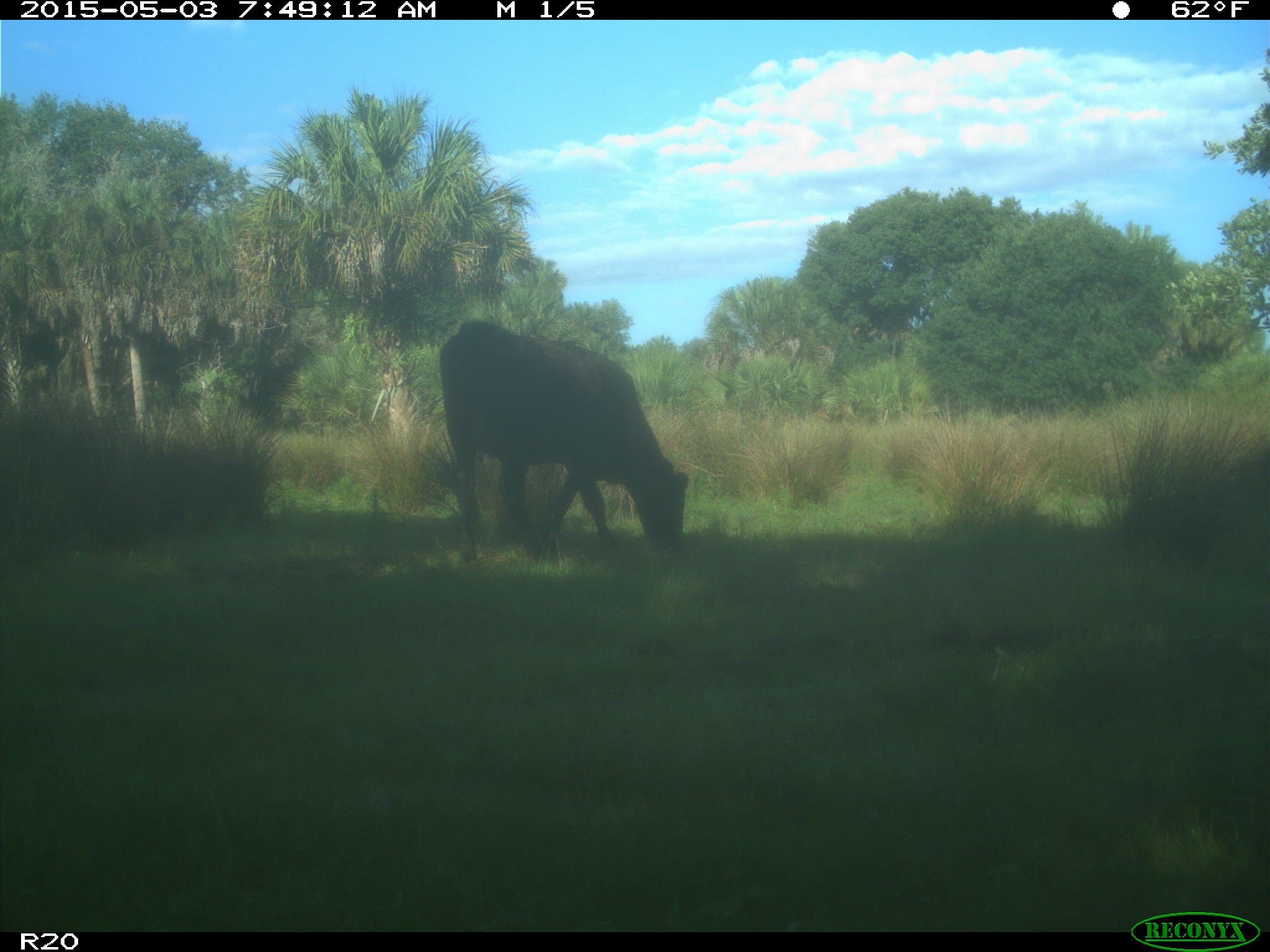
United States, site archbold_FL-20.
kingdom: Animalia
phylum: Chordata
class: Mammalia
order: Artiodactyla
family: Bovidae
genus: Bos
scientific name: Bos taurus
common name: domestic cow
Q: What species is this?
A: Bos taurus (domestic cow).